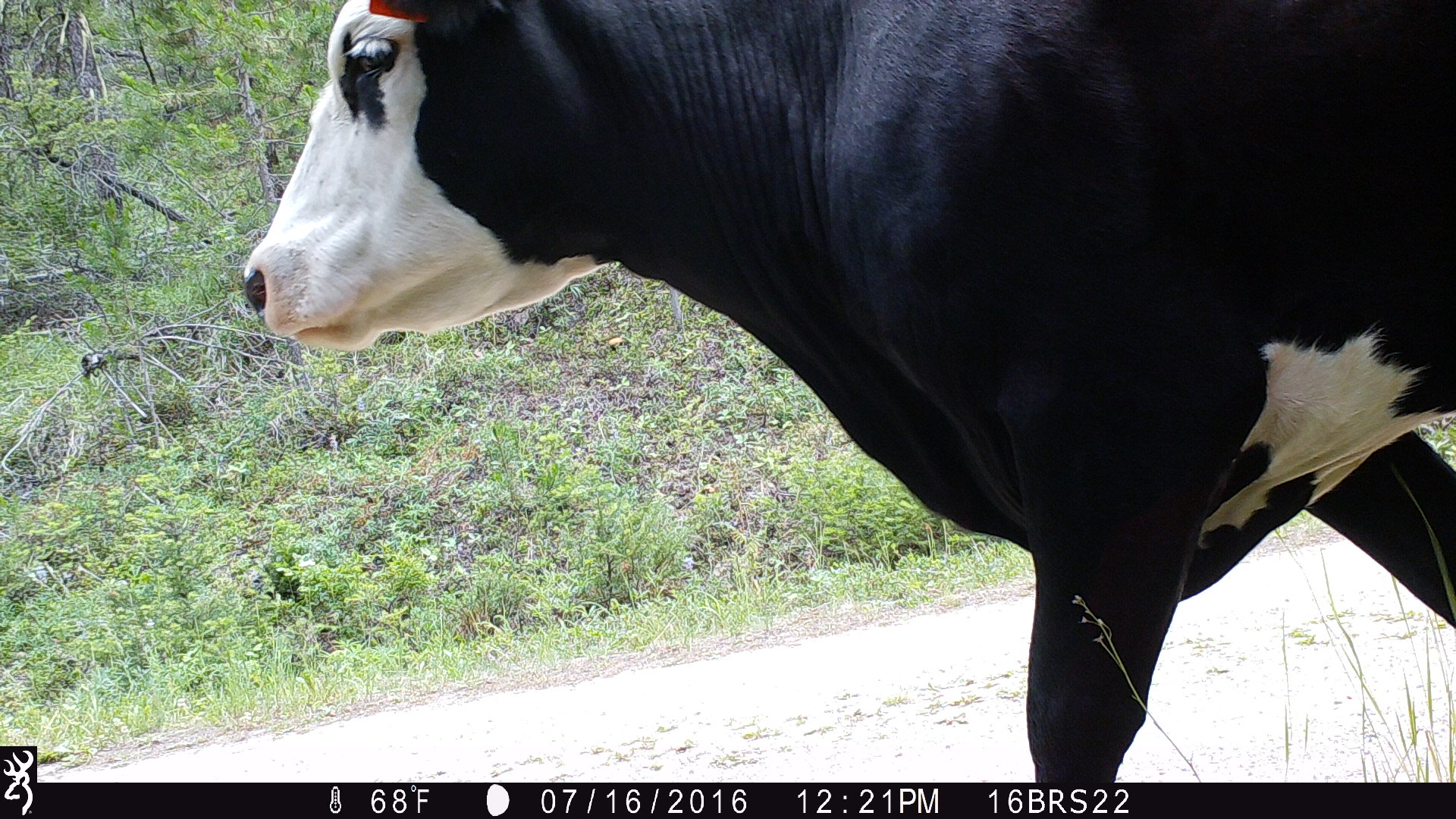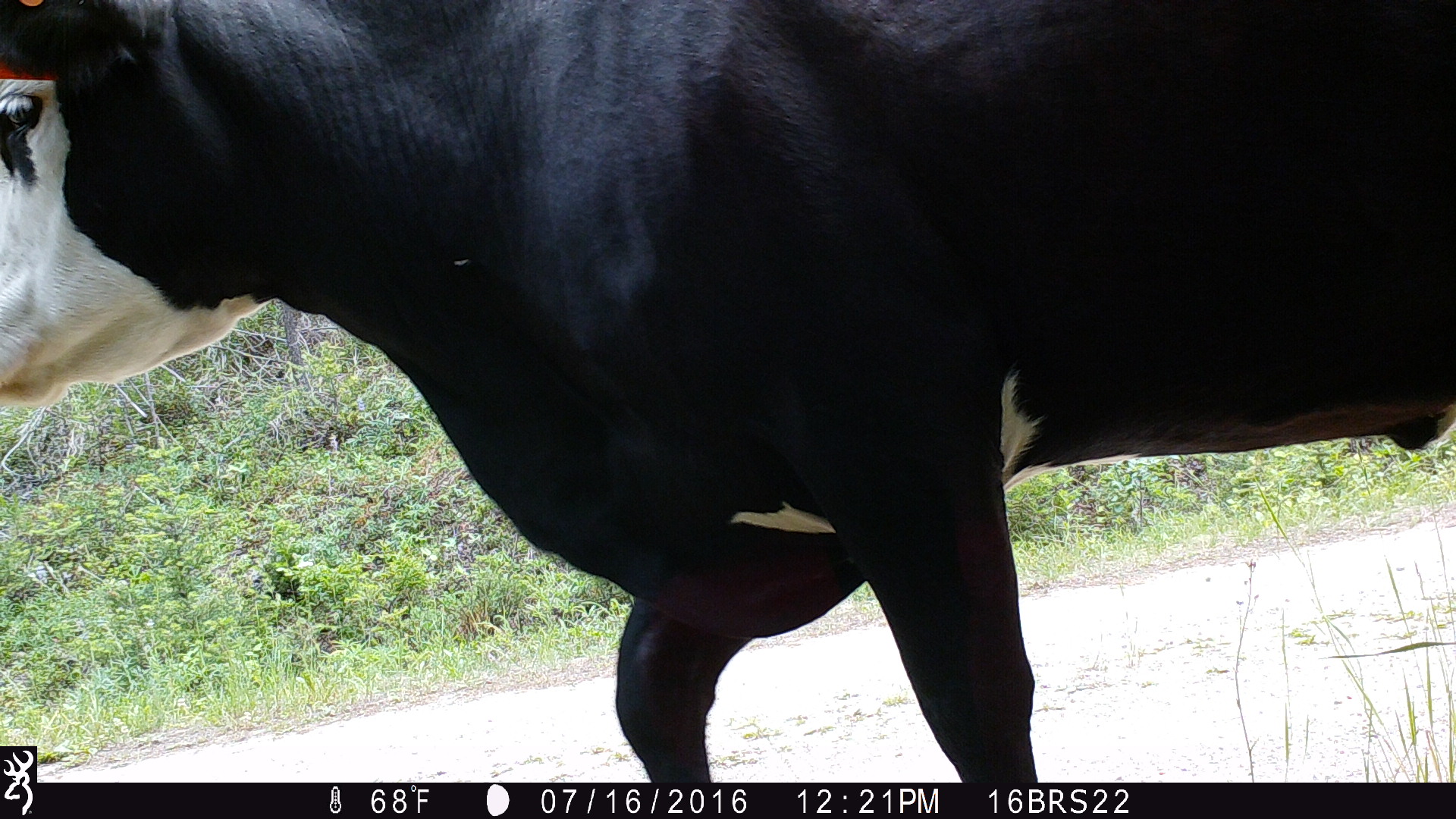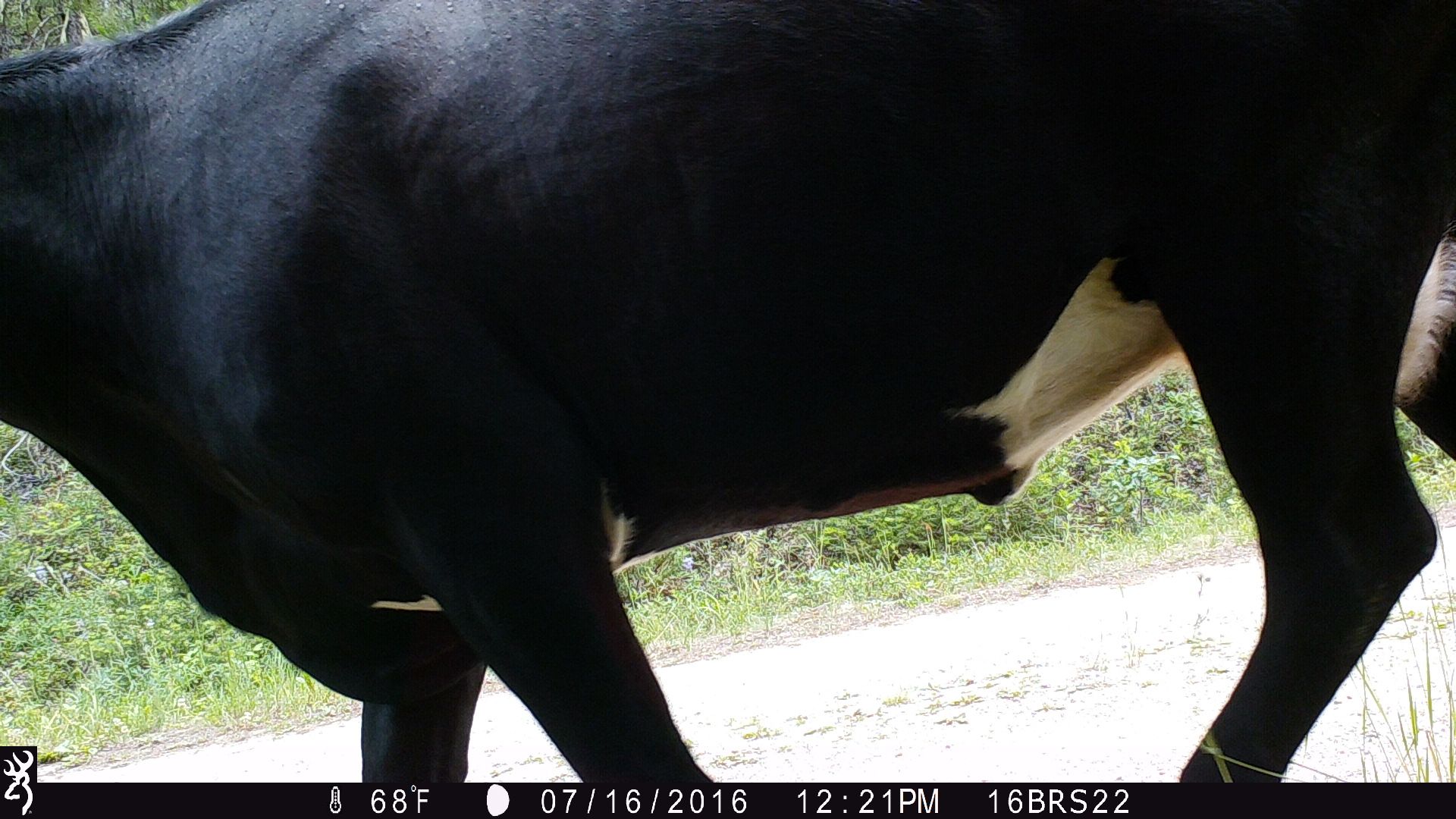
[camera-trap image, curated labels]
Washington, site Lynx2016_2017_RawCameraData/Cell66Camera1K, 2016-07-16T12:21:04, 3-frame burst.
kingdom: Animalia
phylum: Chordata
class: Mammalia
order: Artiodactyla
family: Bovidae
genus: Bos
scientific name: Bos taurus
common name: domestic cattle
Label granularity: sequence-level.